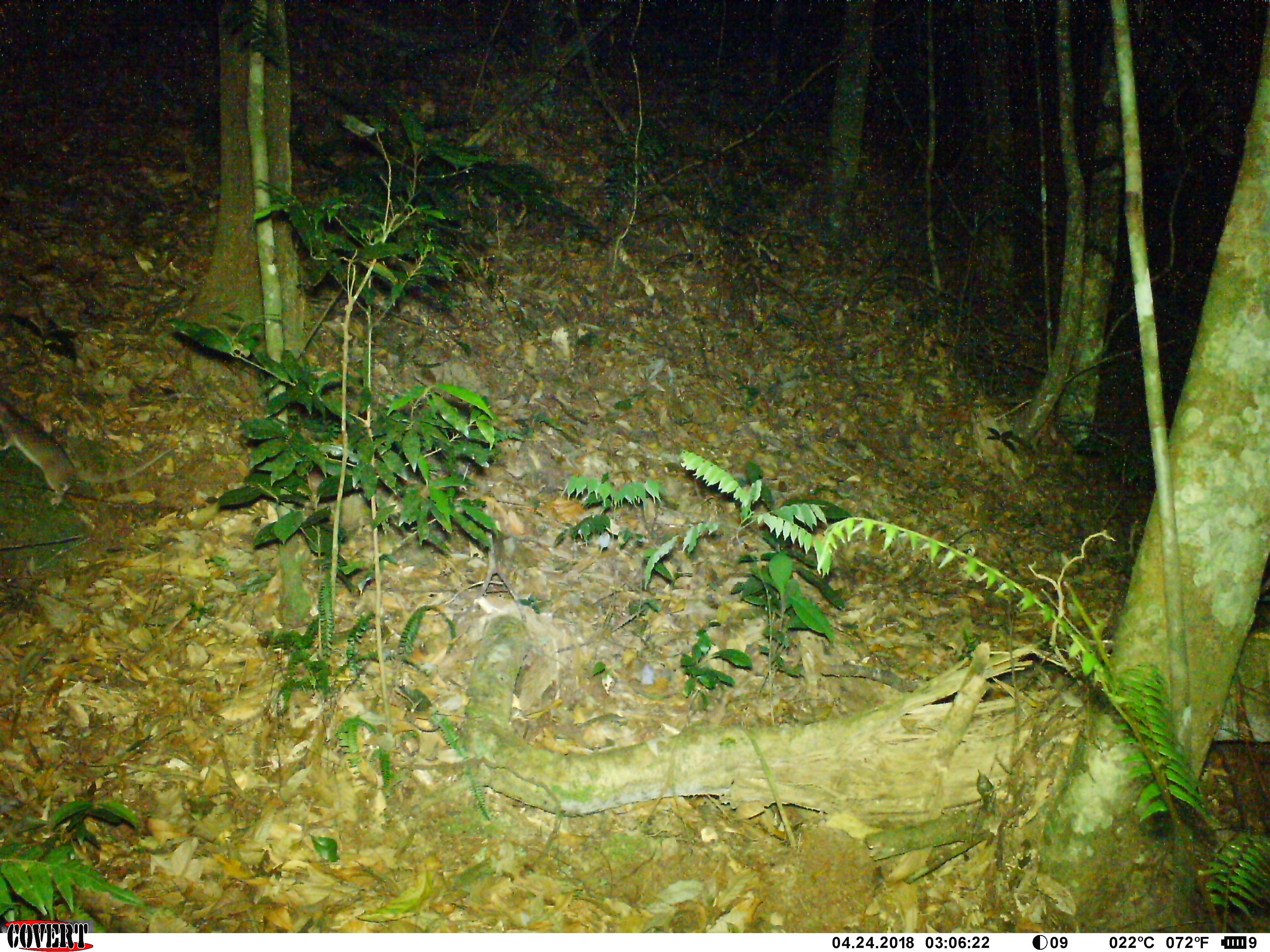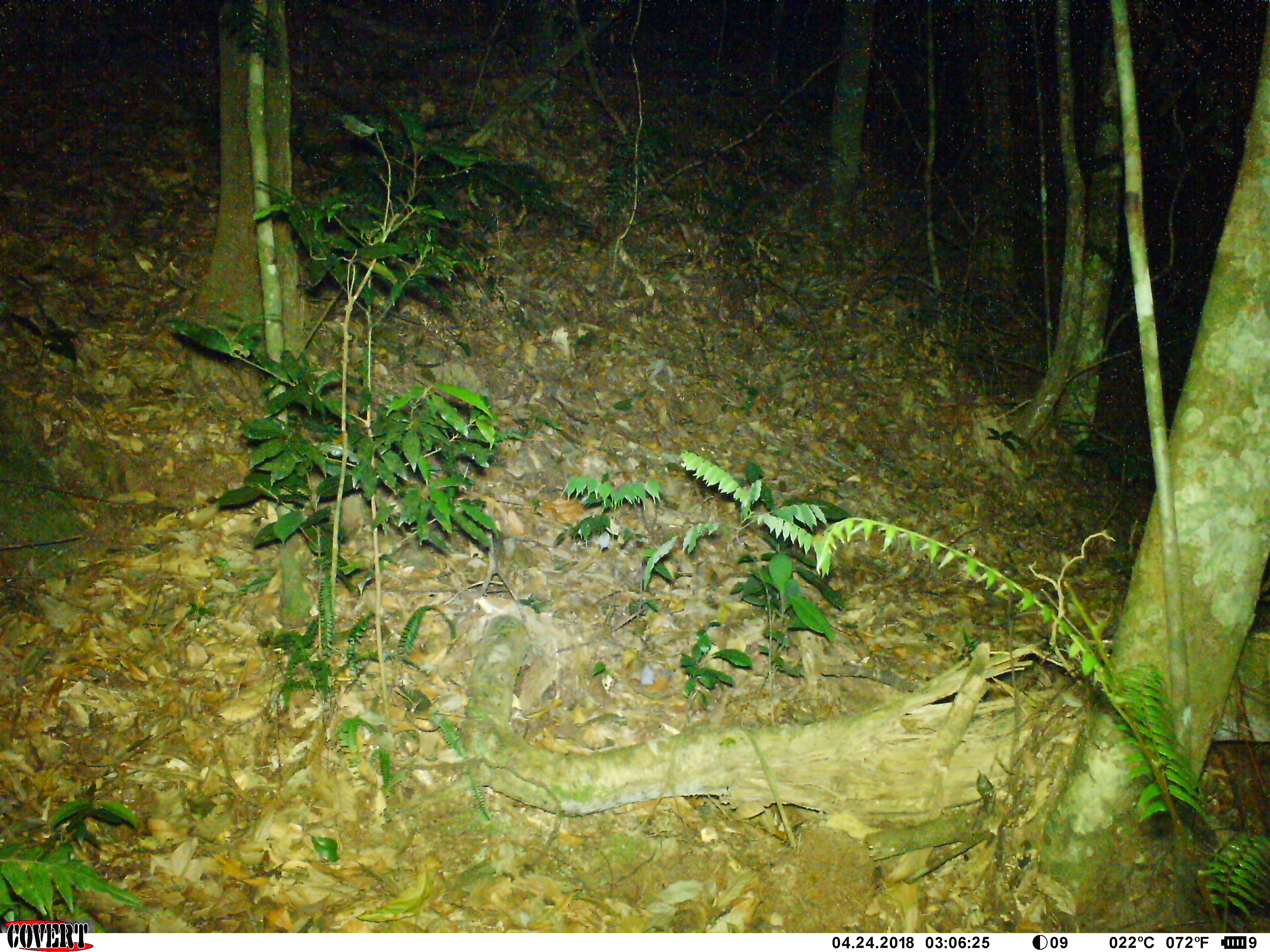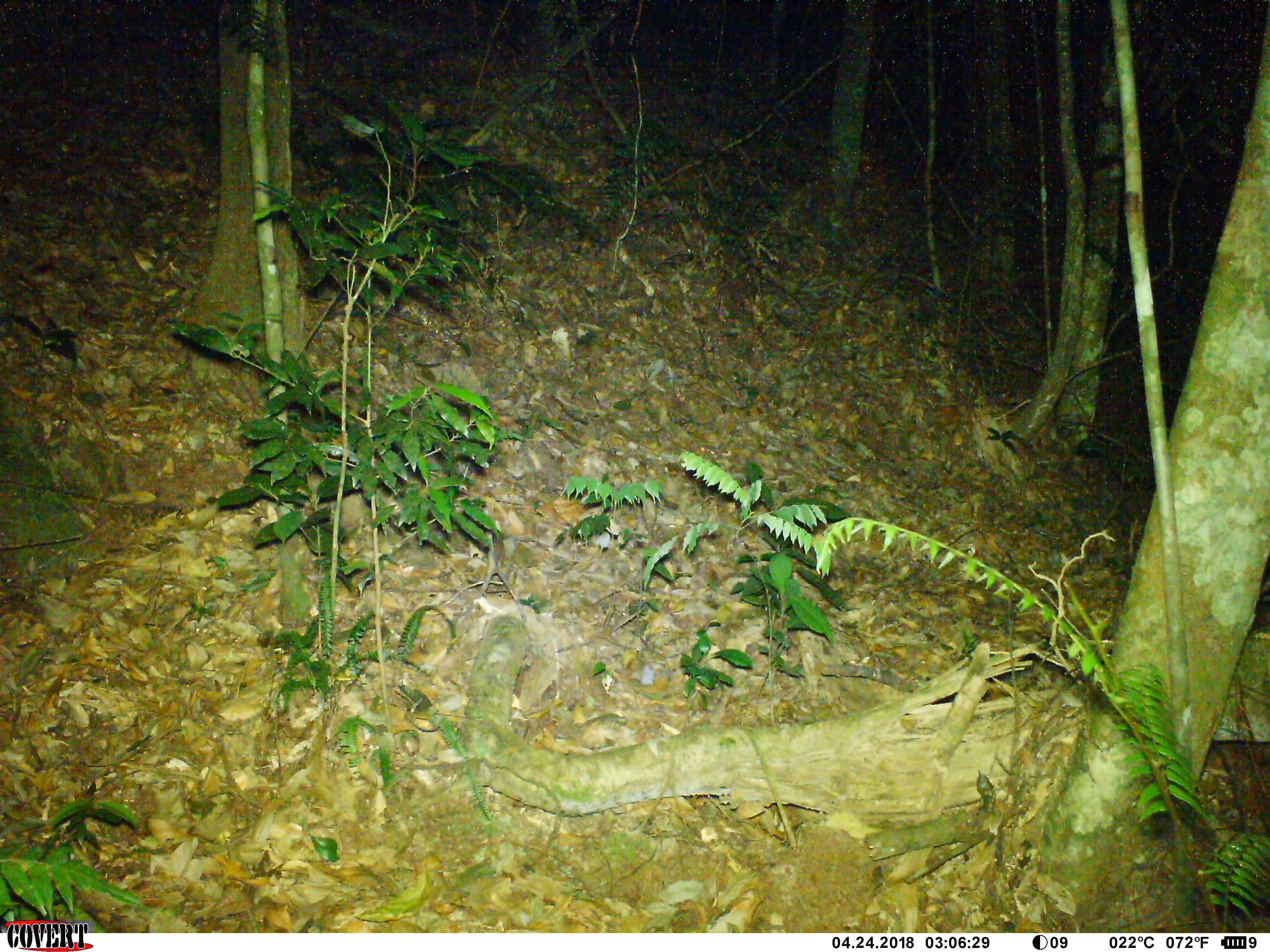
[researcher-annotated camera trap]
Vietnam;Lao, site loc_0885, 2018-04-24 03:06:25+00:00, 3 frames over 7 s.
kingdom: Animalia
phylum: Chordata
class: Mammalia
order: Rodentia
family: Muridae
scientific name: Muridae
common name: old-world mice and rats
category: unidentified murid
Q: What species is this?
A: Unidentified murid (old-world mice and rats) (Muridae).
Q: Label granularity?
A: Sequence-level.